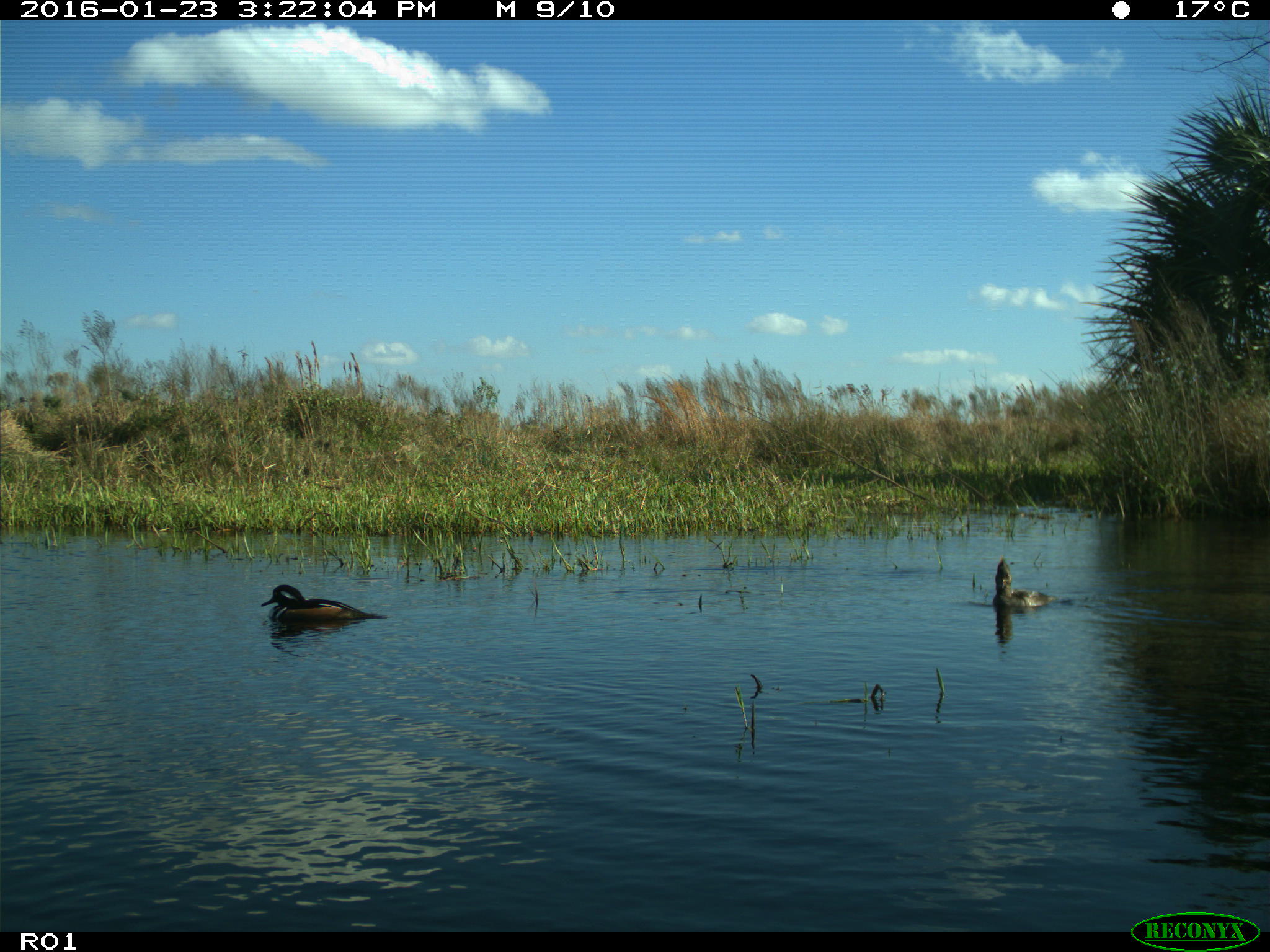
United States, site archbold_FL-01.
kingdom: Animalia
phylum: Chordata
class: Aves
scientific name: Aves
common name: birds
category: unidentified bird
Unidentified bird (birds) (Aves).